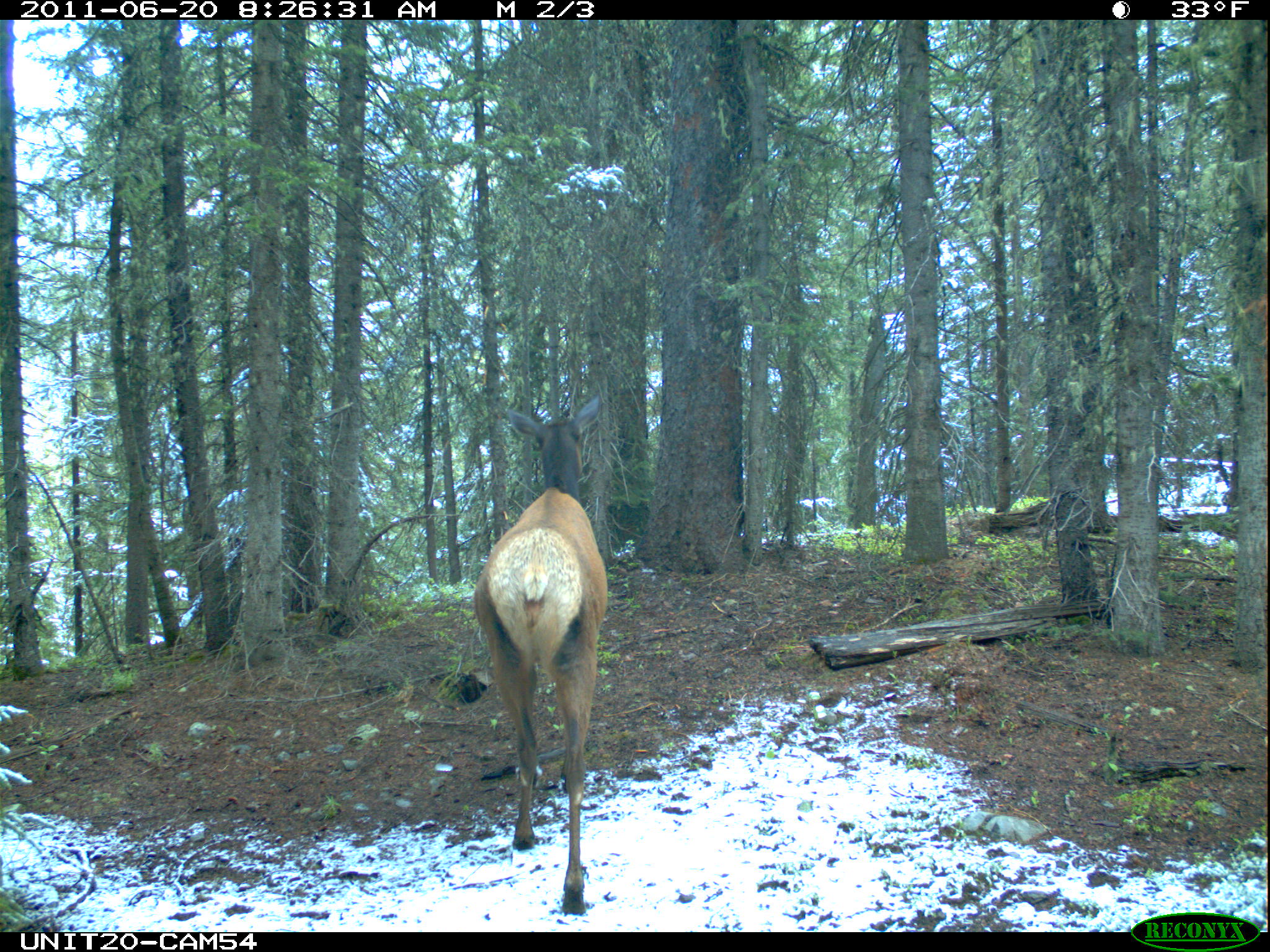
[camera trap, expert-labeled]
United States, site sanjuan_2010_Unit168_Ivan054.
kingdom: Animalia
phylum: Chordata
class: Mammalia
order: Artiodactyla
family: Cervidae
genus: Cervus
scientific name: Cervus elaphus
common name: red deer